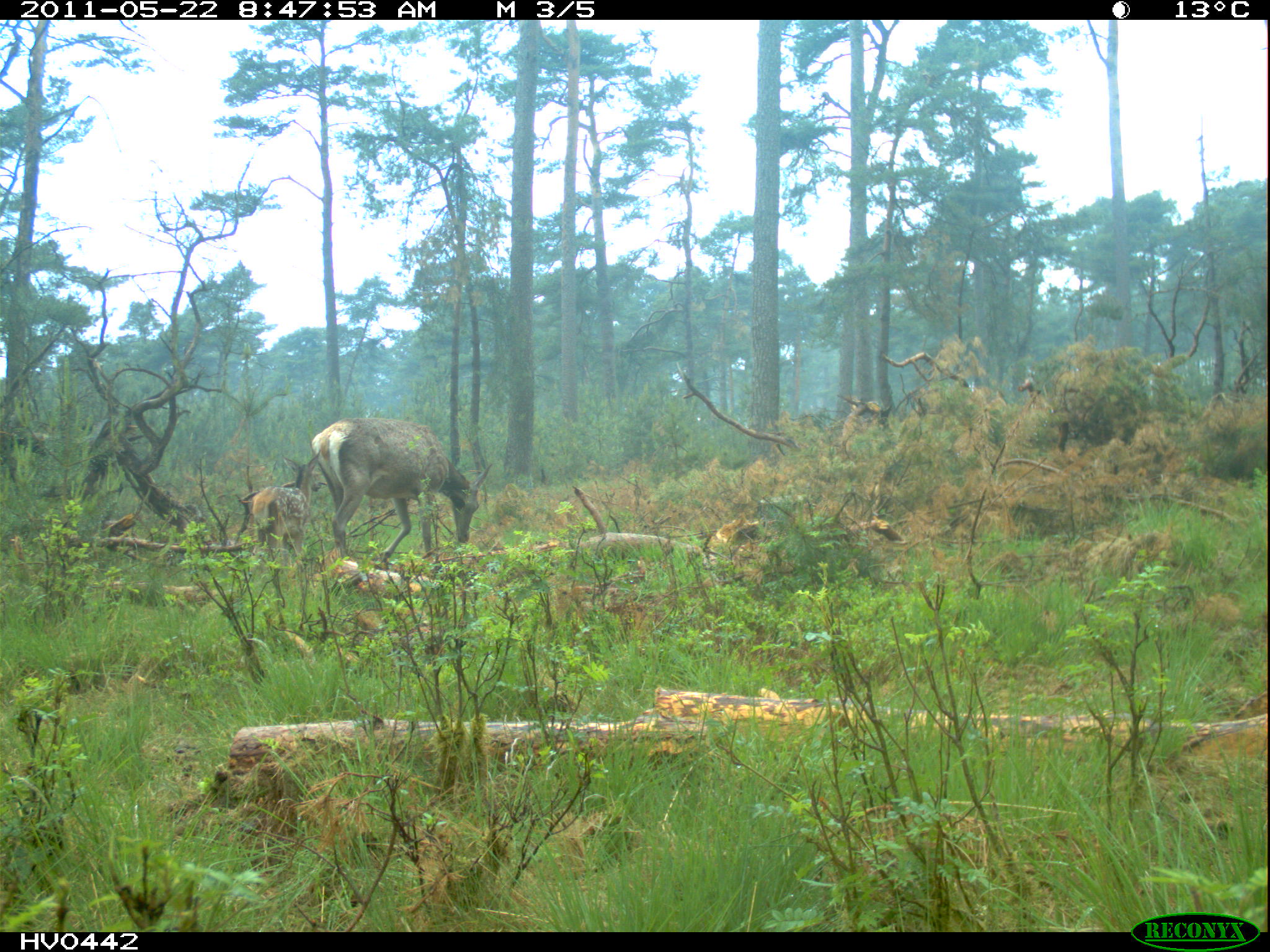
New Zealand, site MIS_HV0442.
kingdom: Animalia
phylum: Chordata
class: Mammalia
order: Artiodactyla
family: Cervidae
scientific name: Cervidae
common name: deer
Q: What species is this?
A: Deer (Cervidae).